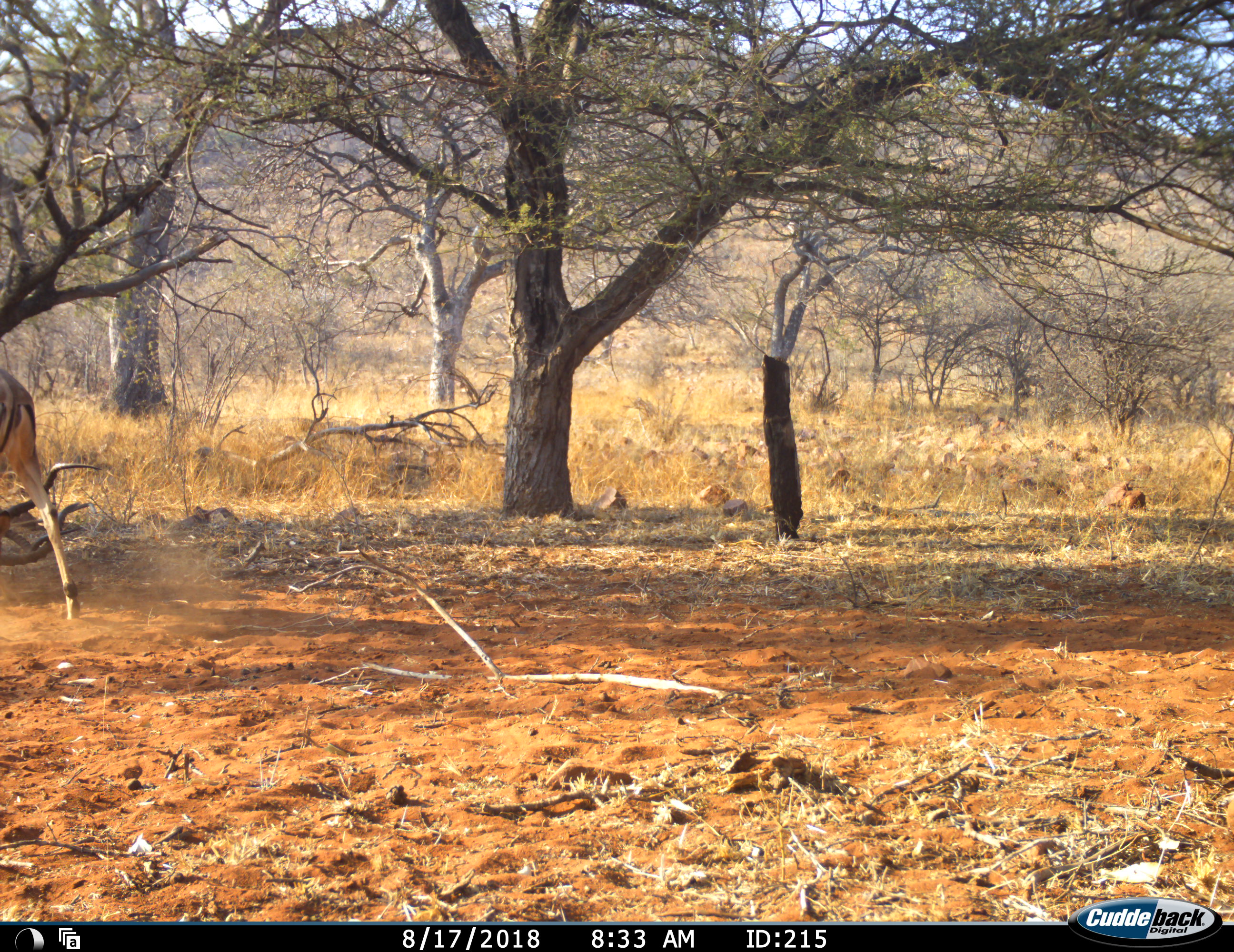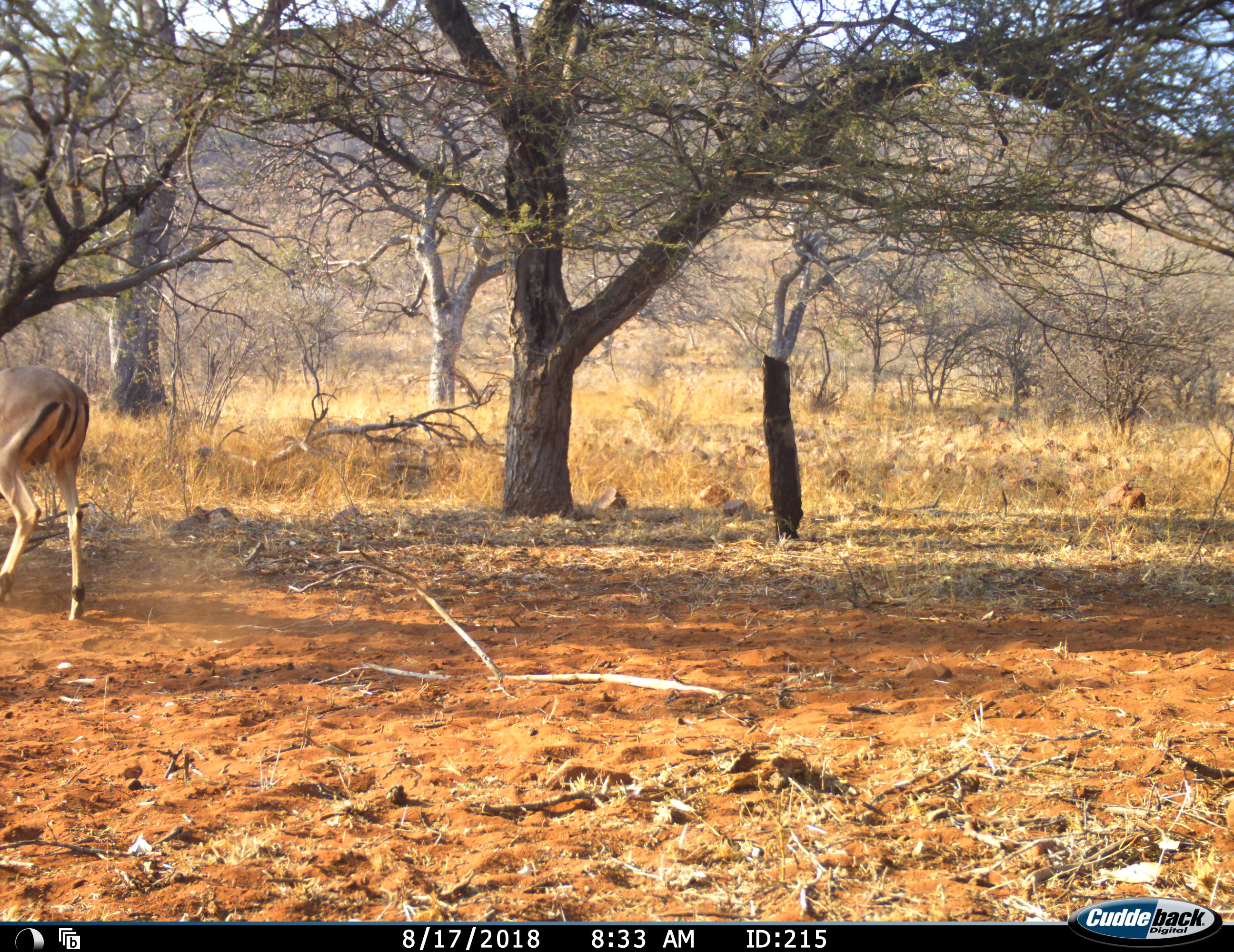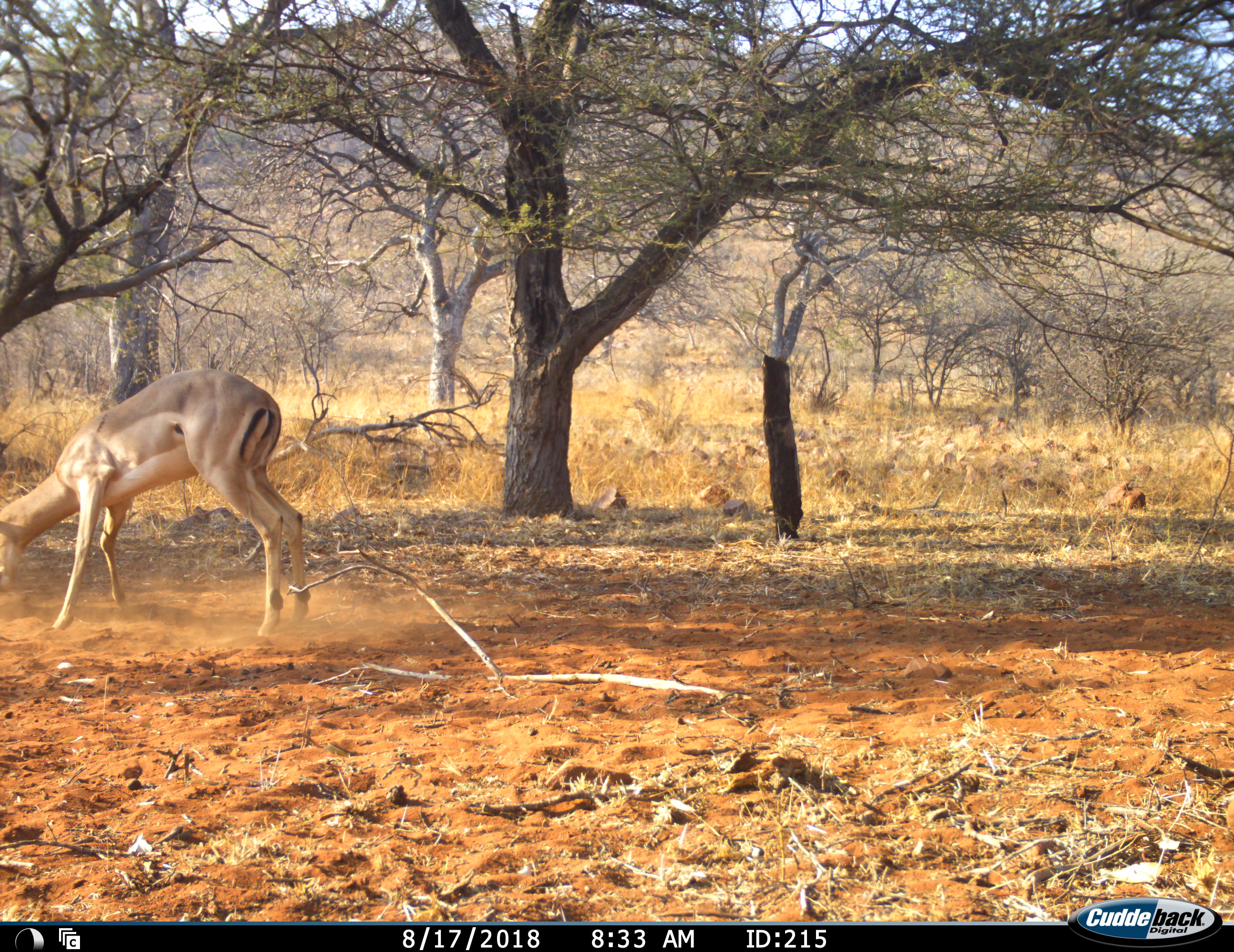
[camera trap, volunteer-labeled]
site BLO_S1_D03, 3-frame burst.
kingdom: Animalia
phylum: Chordata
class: Mammalia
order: Artiodactyla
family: Bovidae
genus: Aepyceros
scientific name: Aepyceros melampus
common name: impala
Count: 1.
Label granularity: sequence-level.